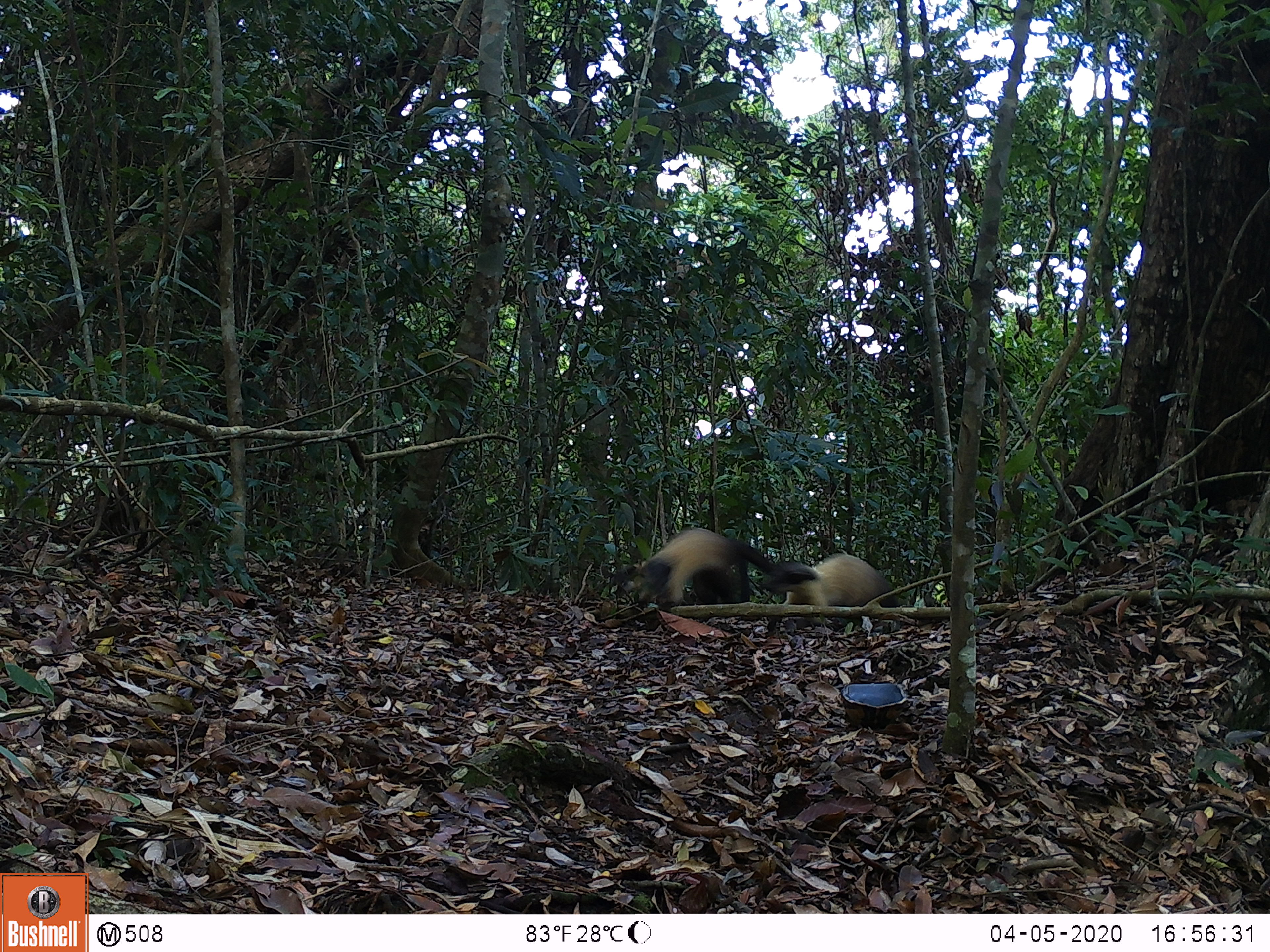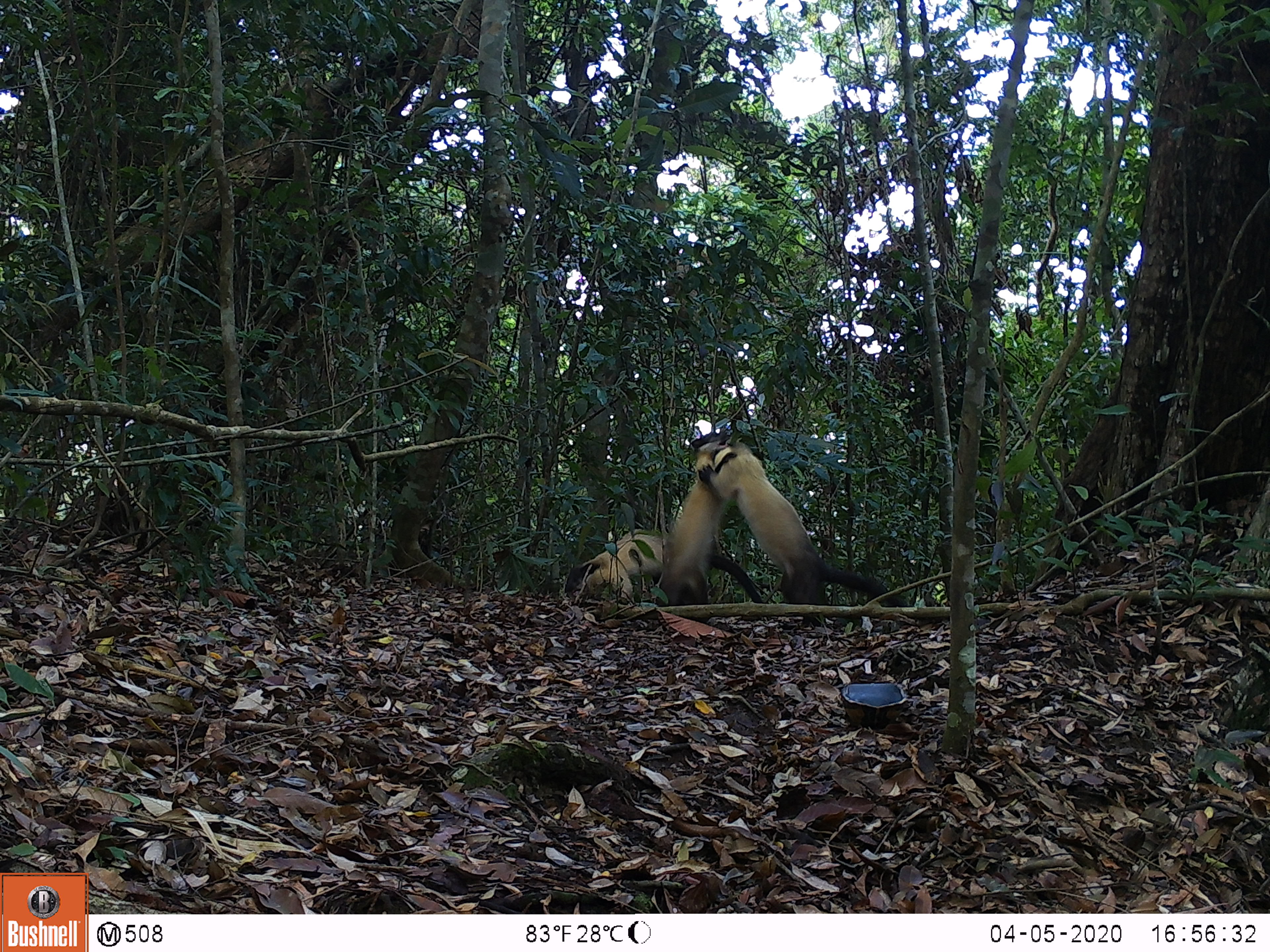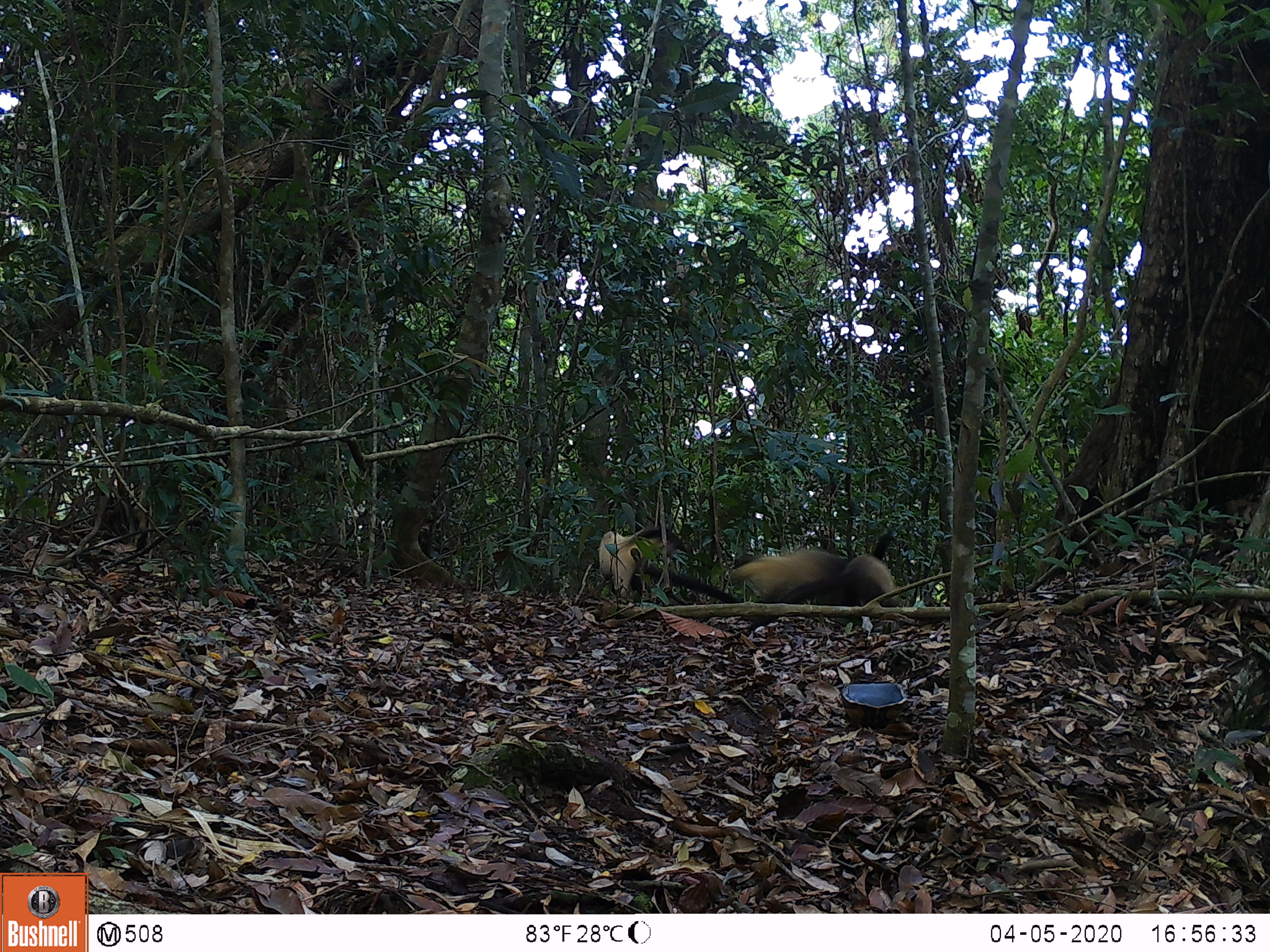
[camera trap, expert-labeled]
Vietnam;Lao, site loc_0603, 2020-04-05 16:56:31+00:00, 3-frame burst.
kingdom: Animalia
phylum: Chordata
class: Mammalia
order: Carnivora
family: Mustelidae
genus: Martes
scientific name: Martes flavigula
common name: yellow-throated marten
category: yellow throated marten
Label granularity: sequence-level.